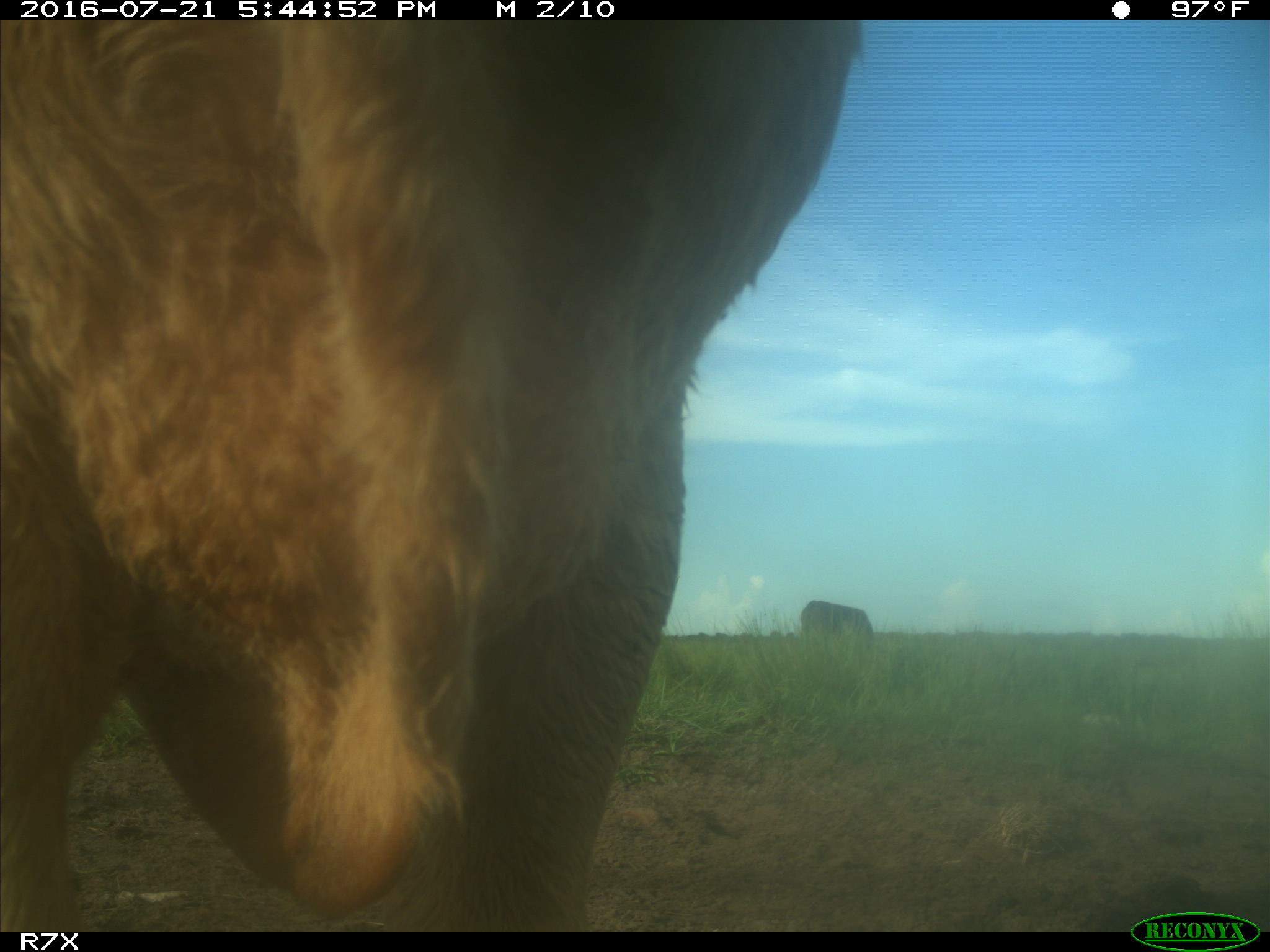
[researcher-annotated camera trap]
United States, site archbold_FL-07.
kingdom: Animalia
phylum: Chordata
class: Mammalia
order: Artiodactyla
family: Bovidae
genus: Bos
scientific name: Bos taurus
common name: domestic cow